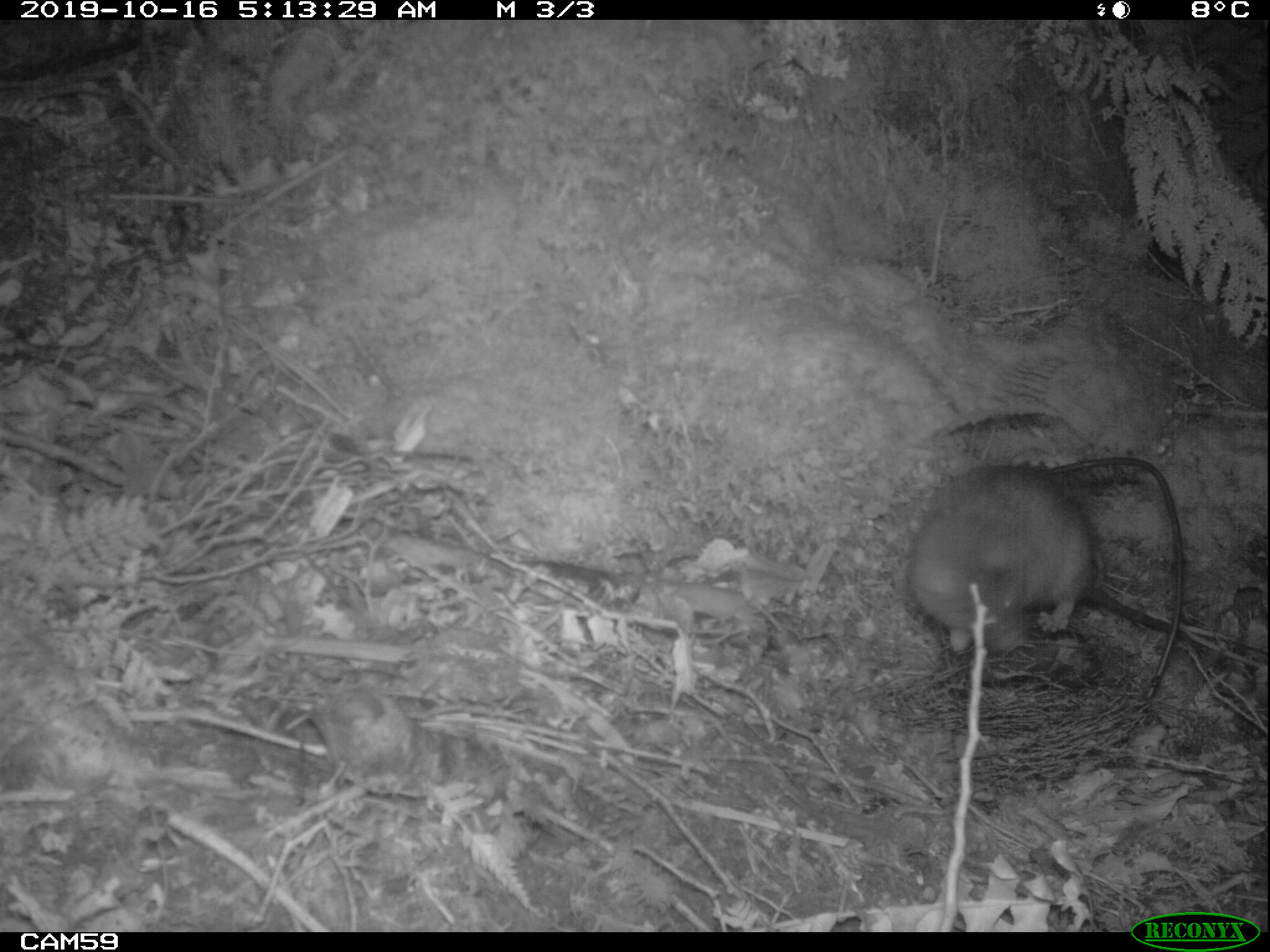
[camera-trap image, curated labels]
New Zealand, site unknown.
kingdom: Animalia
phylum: Chordata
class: Mammalia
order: Rodentia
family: Muridae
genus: Rattus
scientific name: Rattus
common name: rat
Rat (Rattus).